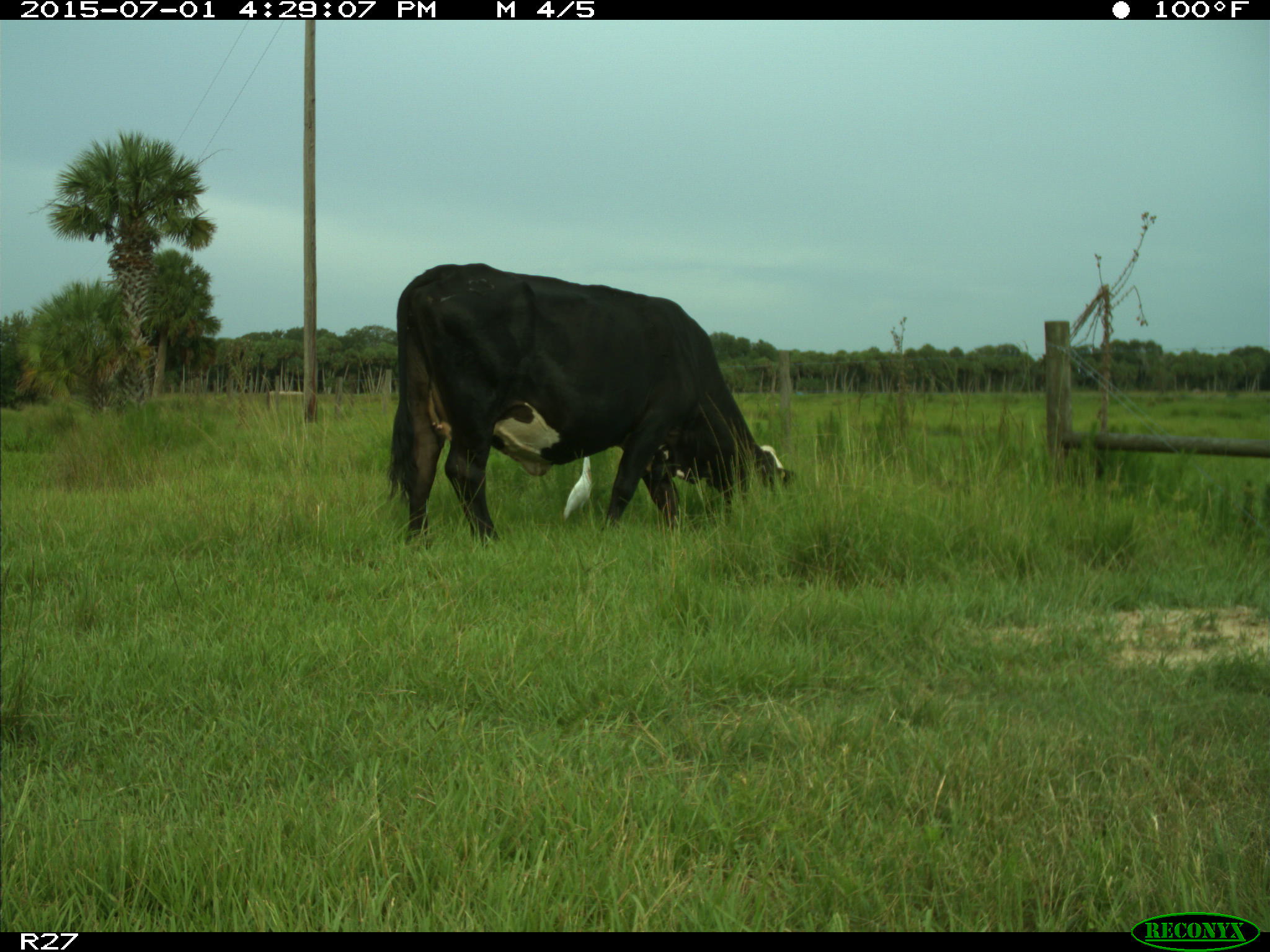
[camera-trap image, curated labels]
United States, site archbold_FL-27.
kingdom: Animalia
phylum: Chordata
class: Mammalia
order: Artiodactyla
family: Bovidae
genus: Bos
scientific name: Bos taurus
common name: domestic cow